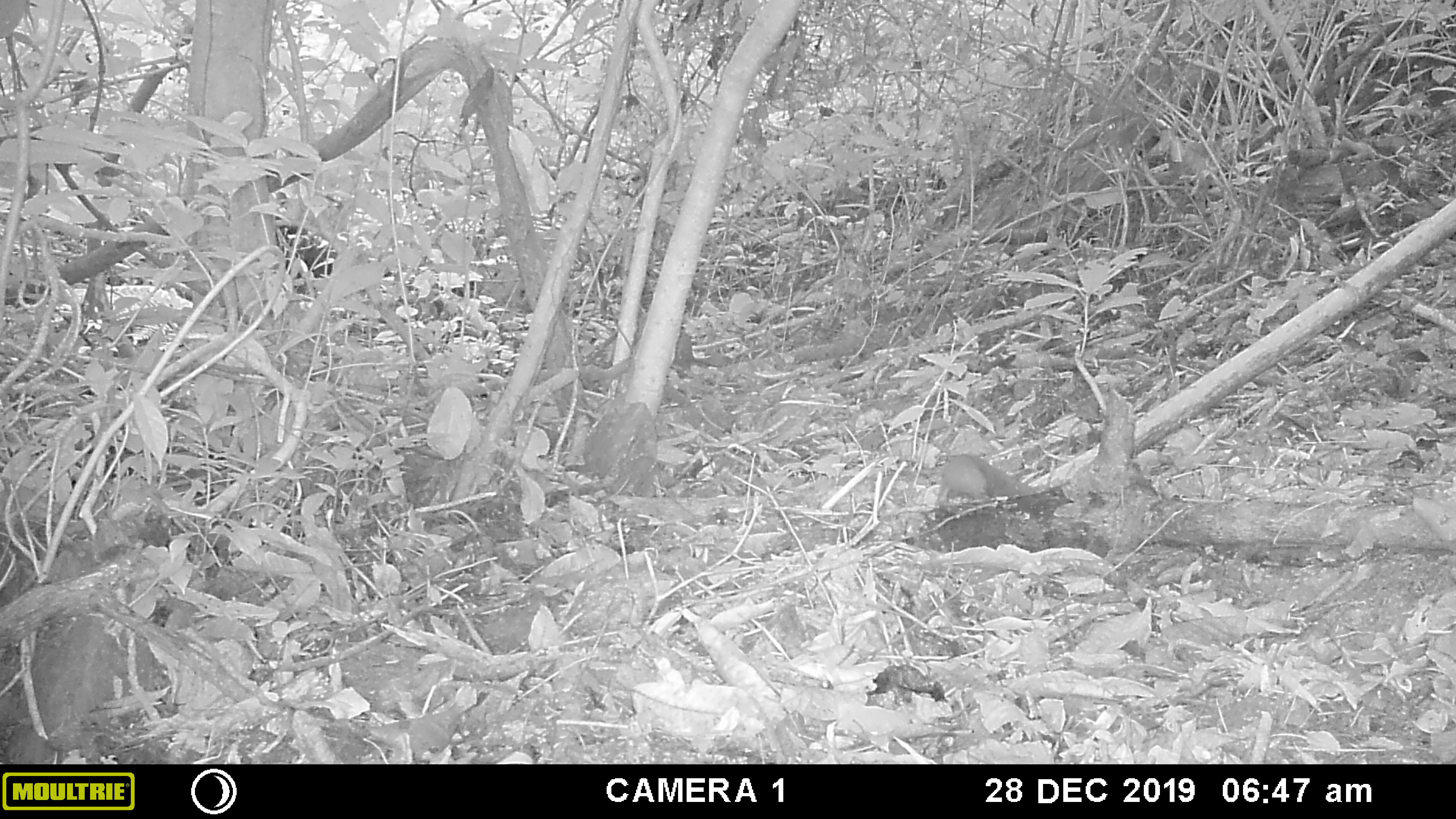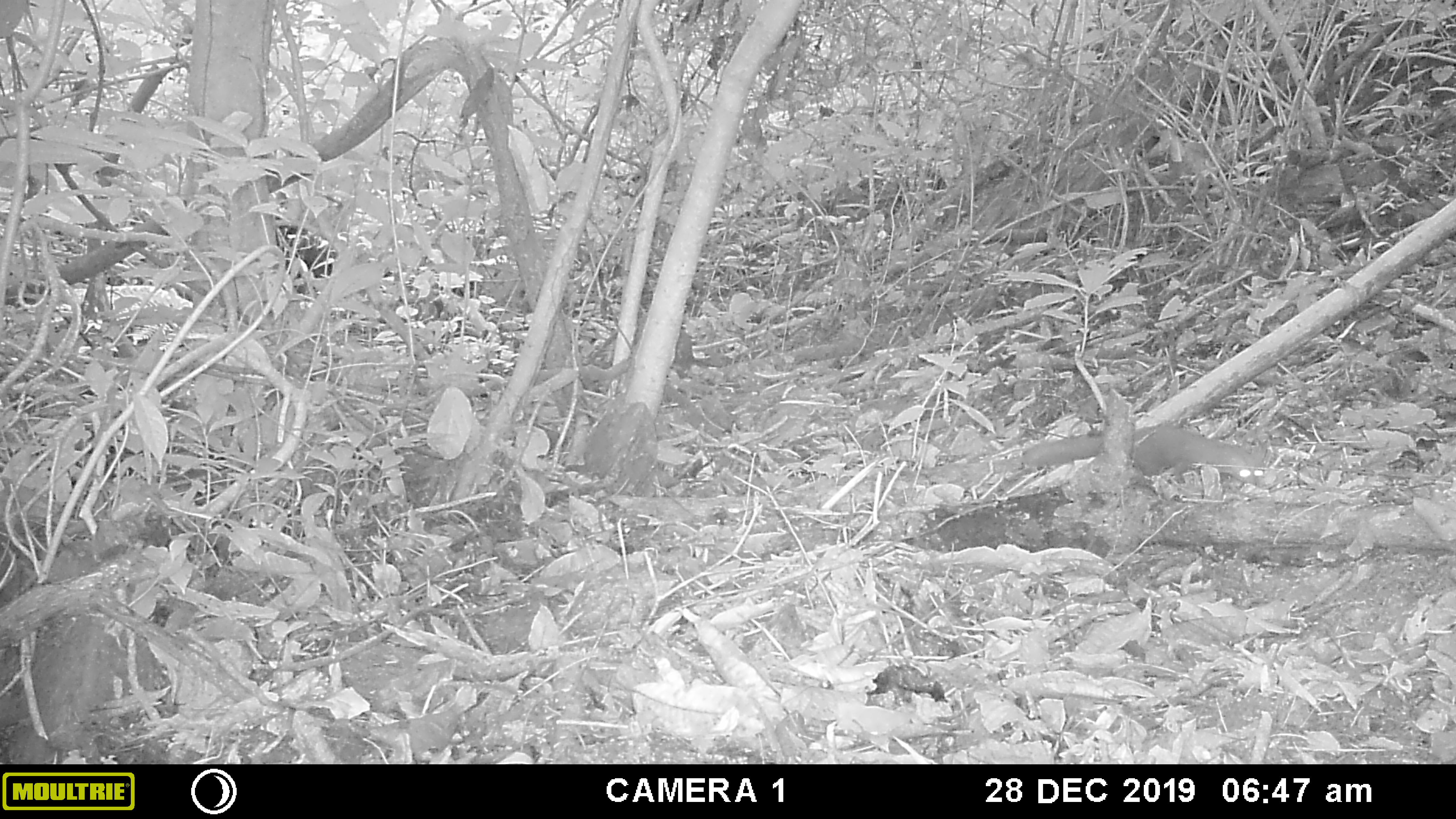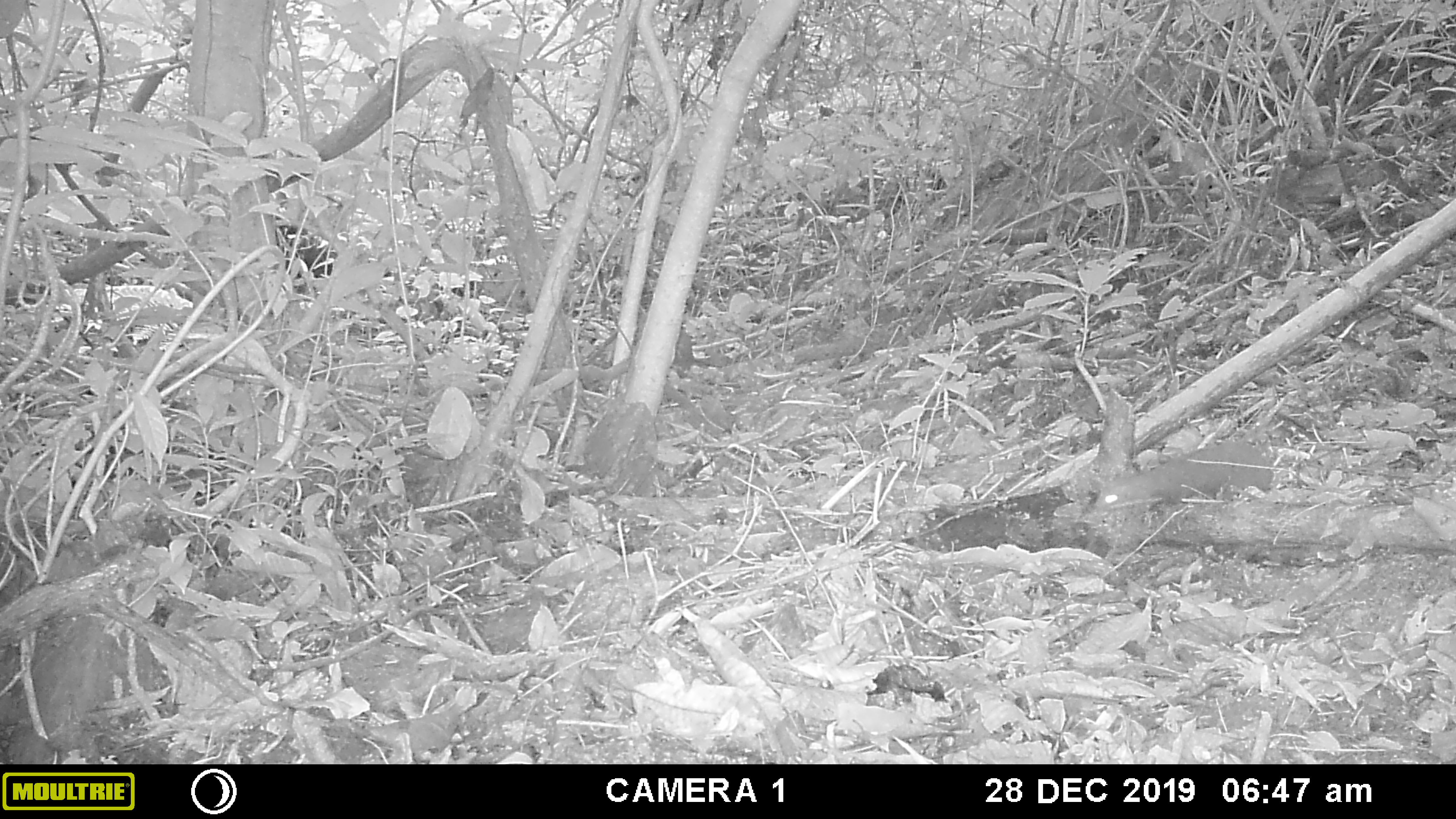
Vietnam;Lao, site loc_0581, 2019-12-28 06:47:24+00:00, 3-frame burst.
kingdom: Animalia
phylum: Chordata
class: Mammalia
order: Carnivora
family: Mustelidae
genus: Melogale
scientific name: Melogale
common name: ferret badger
Ferret badger (Melogale). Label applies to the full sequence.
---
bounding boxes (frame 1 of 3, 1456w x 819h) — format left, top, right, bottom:
ferret badger: 935, 454, 1034, 517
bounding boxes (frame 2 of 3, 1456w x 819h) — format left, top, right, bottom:
ferret badger: 1131, 425, 1264, 486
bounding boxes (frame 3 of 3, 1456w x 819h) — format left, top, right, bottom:
ferret badger: 1093, 439, 1274, 513